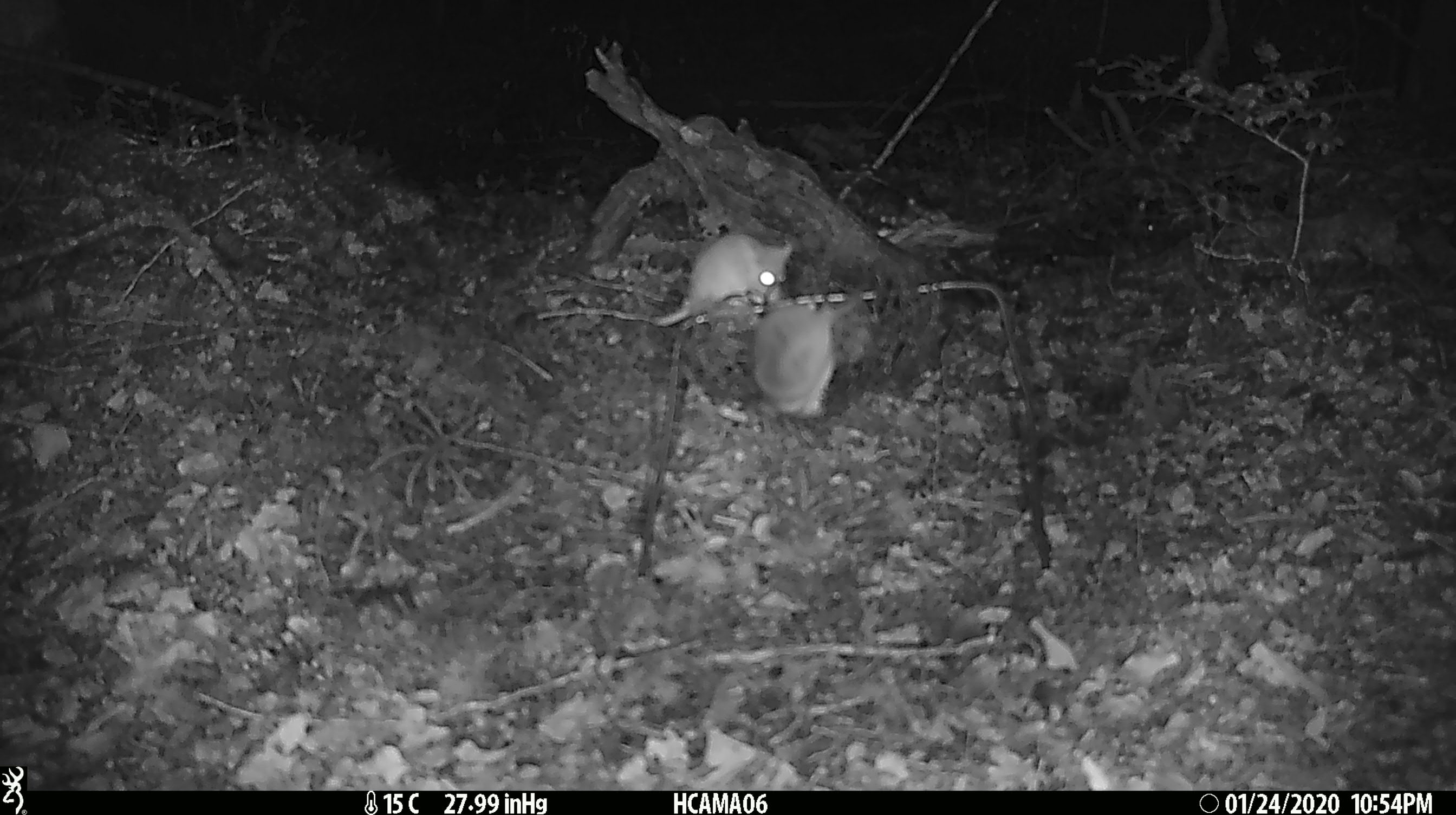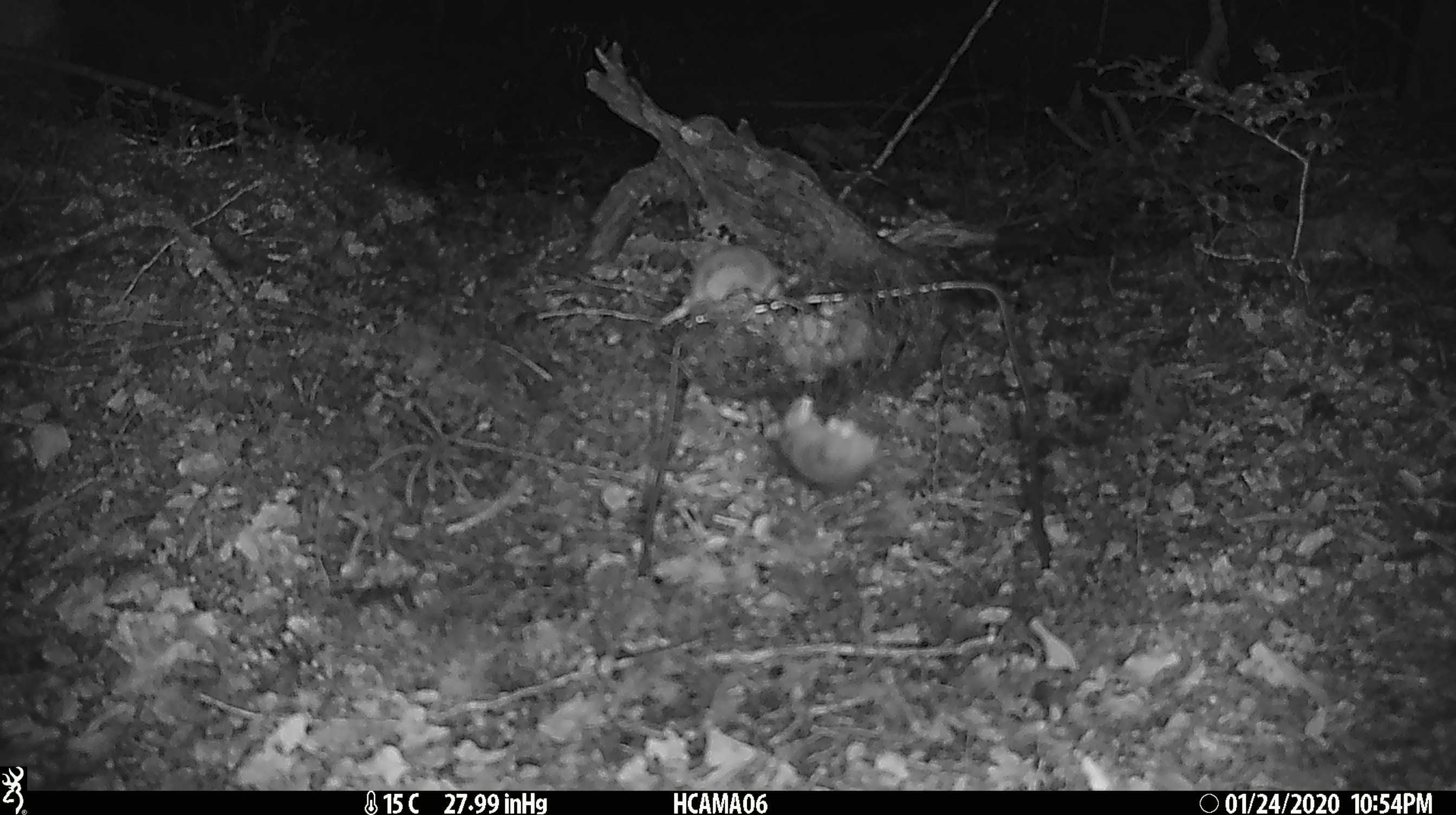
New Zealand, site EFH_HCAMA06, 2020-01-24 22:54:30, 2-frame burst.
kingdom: Animalia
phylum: Chordata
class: Mammalia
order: Rodentia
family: Muridae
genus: Mus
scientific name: Mus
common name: mouse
Mouse (Mus).